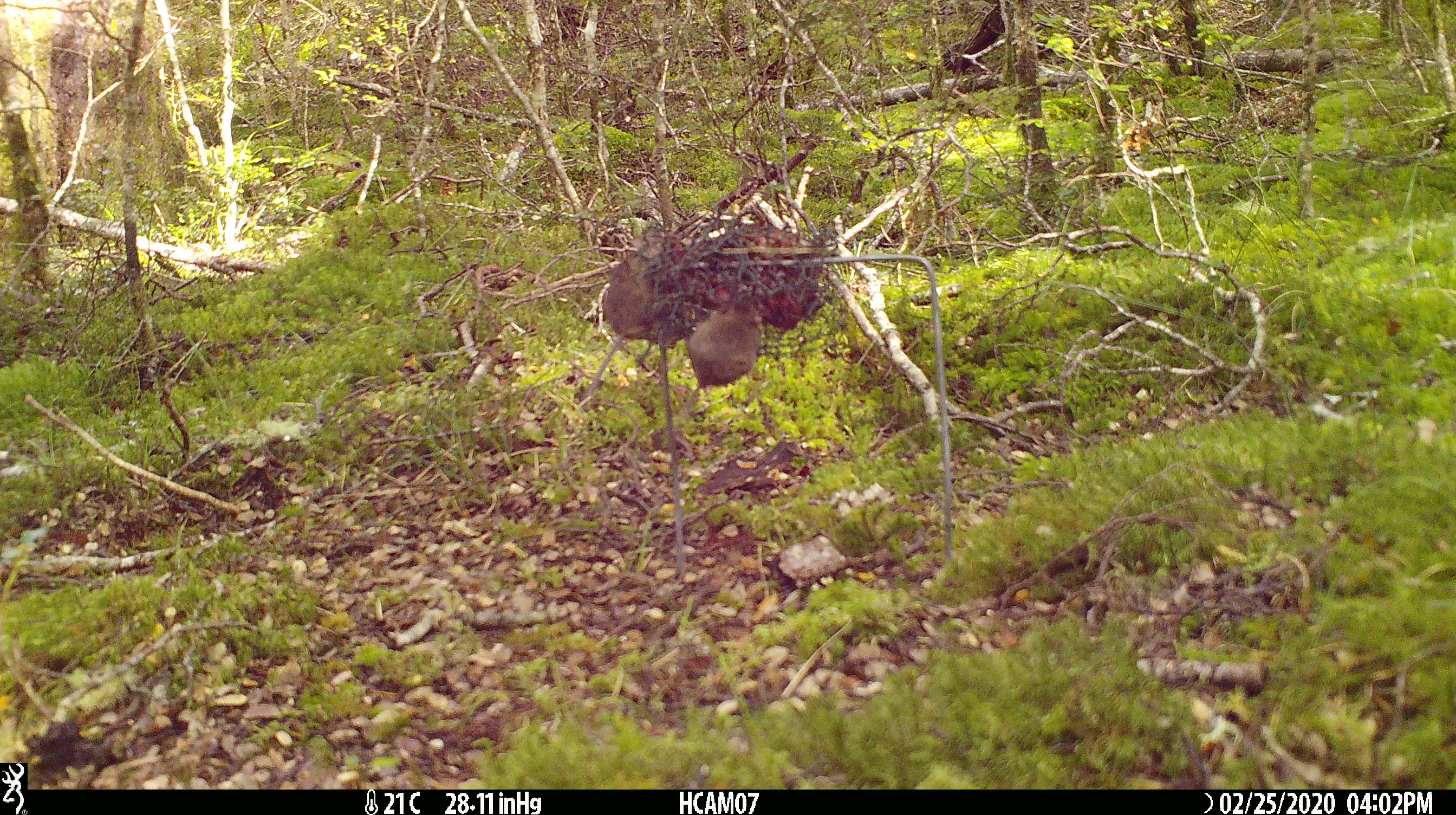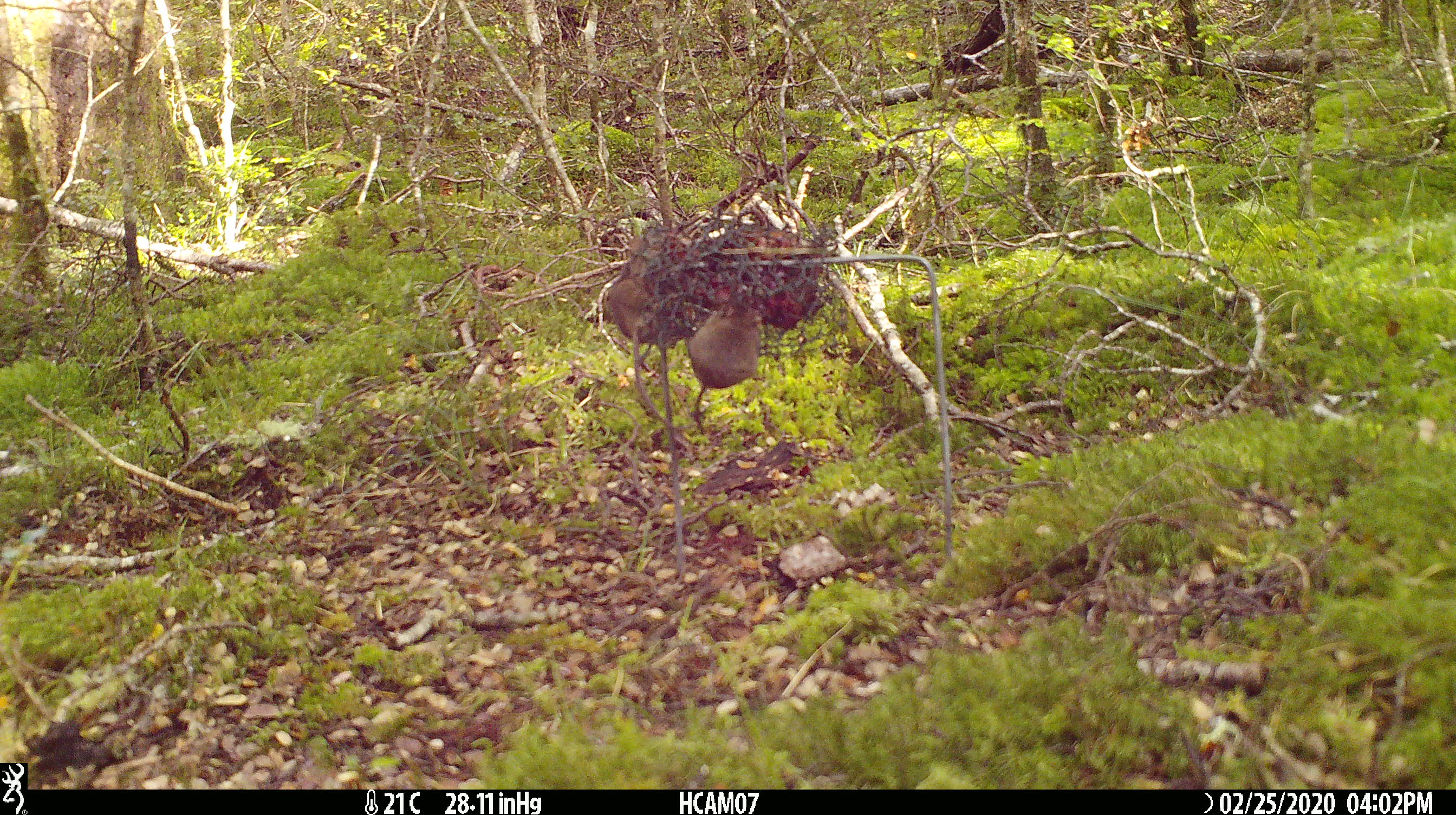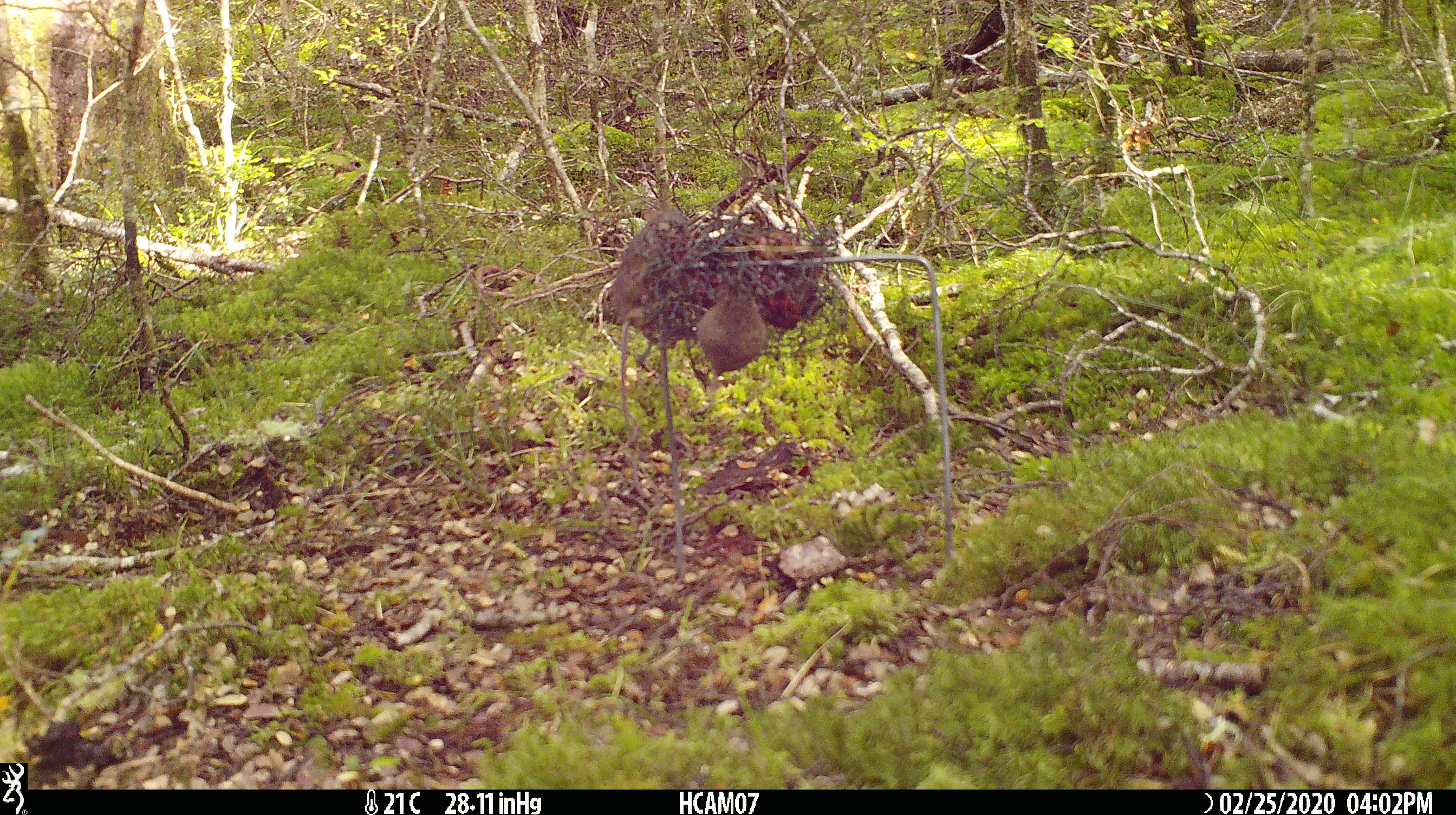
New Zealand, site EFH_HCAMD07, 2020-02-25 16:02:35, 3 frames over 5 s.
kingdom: Animalia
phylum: Chordata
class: Mammalia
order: Rodentia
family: Muridae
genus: Mus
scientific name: Mus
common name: mouse